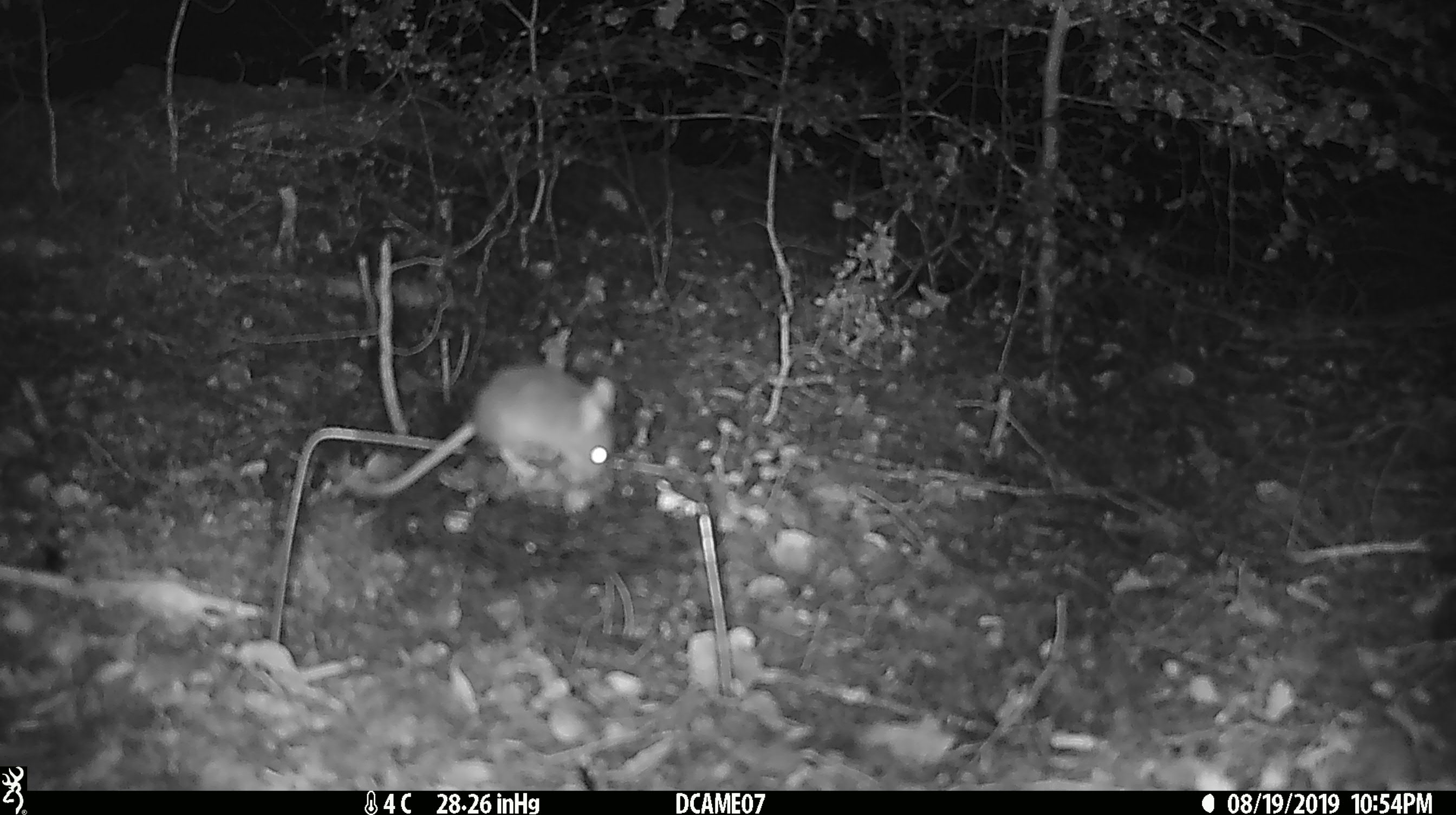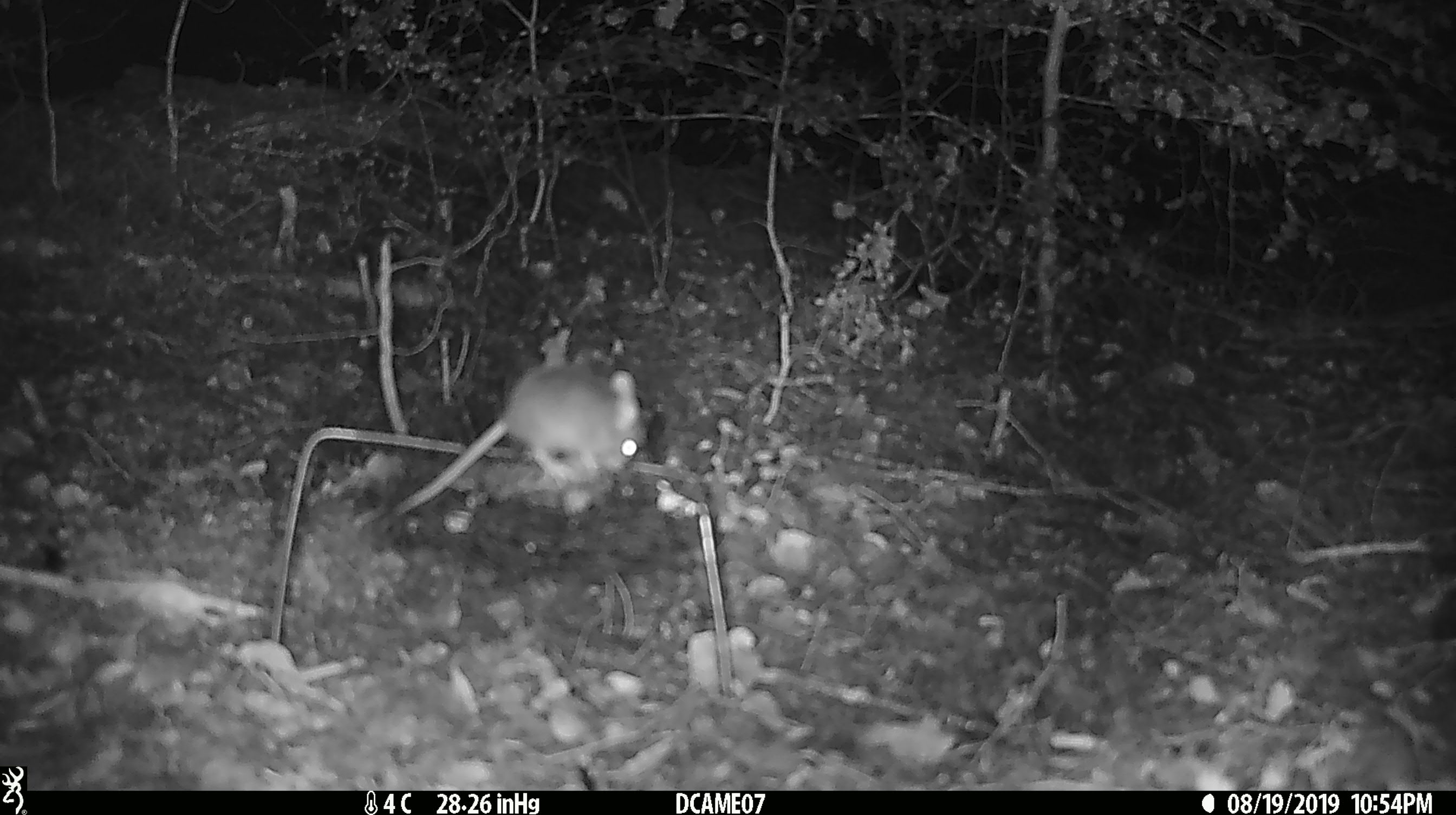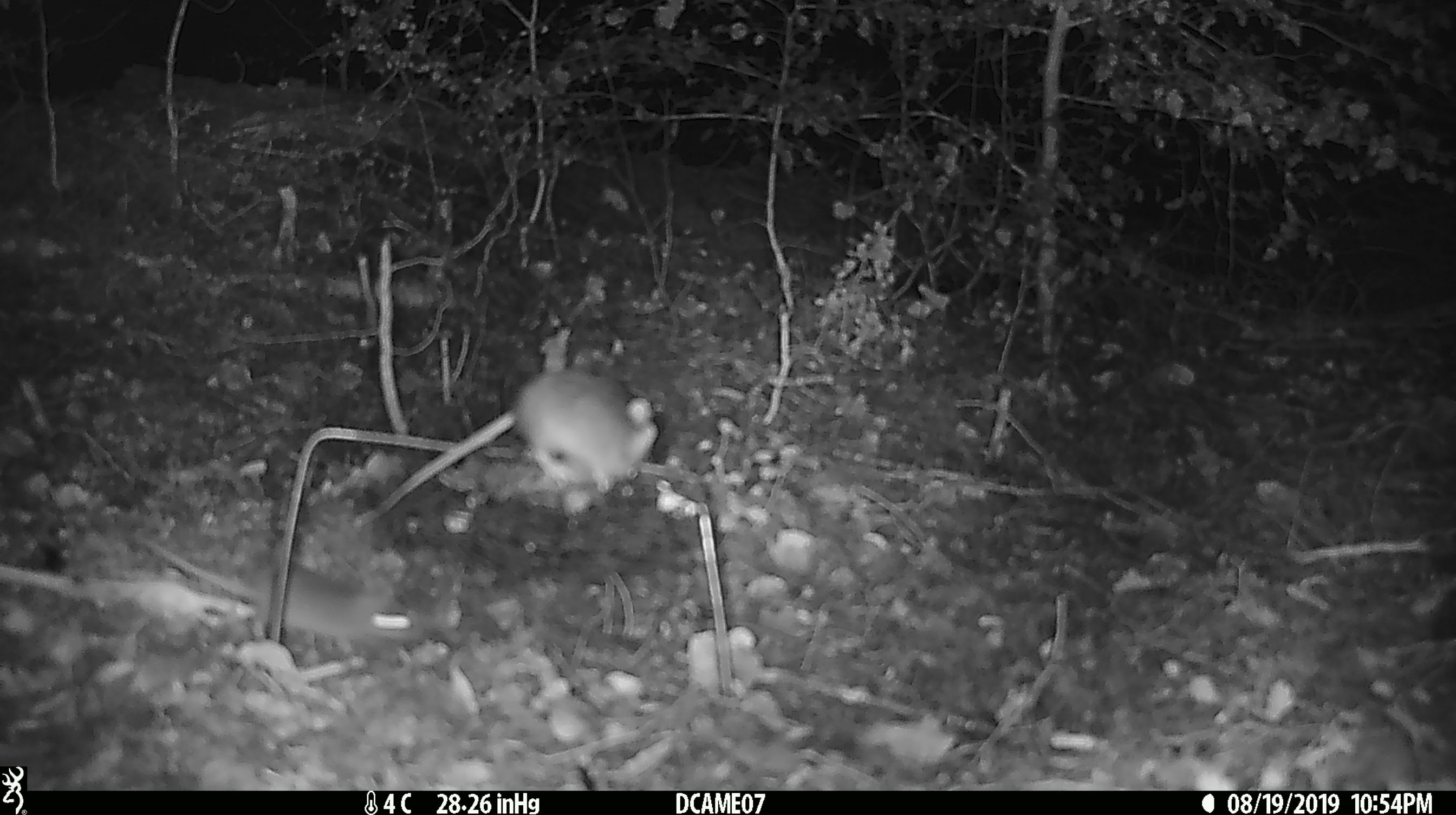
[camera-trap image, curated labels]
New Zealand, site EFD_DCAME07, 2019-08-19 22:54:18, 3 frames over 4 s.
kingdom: Animalia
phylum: Chordata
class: Mammalia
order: Rodentia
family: Muridae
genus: Mus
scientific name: Mus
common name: mouse